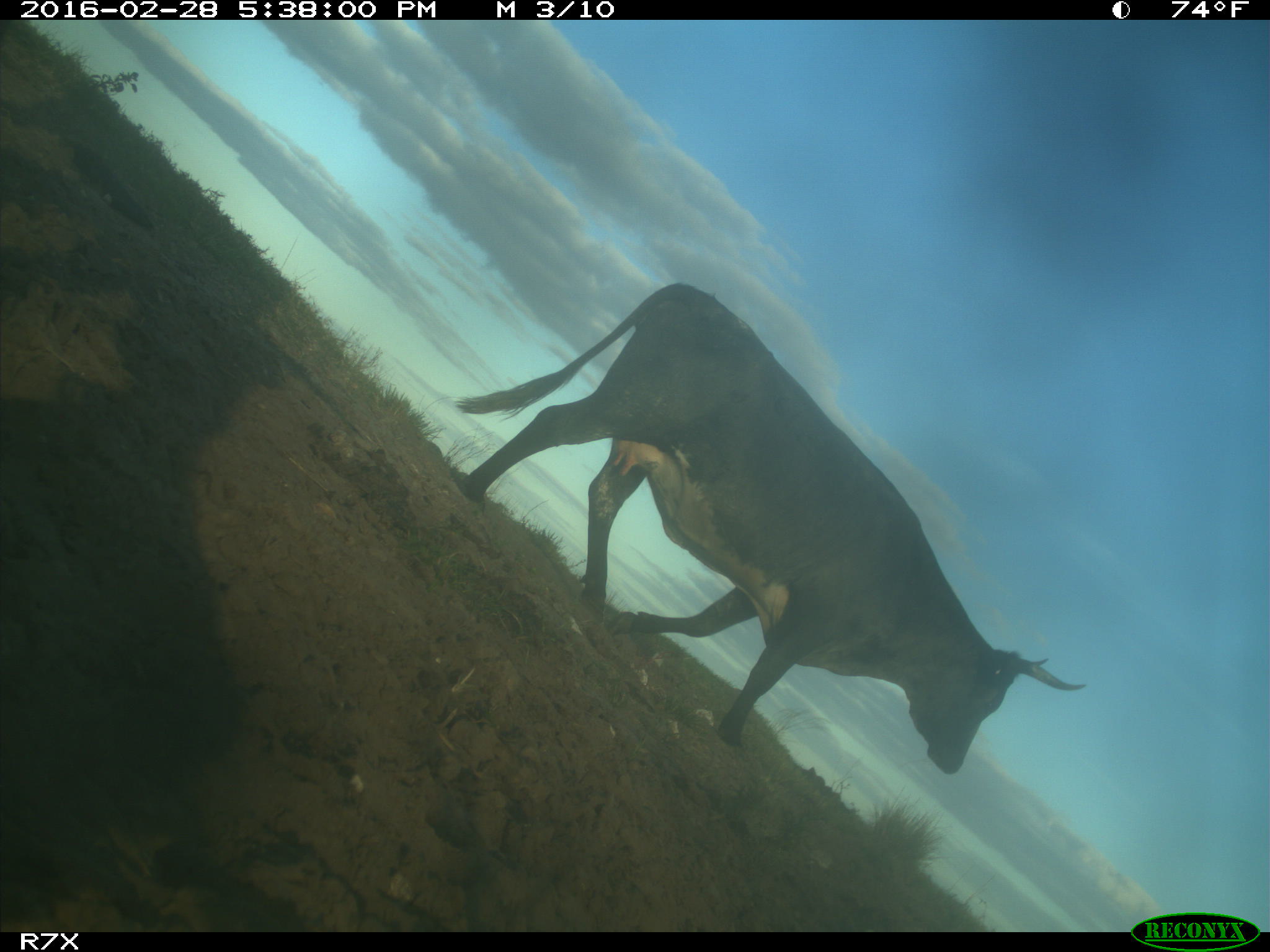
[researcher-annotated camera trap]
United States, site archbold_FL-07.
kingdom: Animalia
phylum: Chordata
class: Mammalia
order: Artiodactyla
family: Bovidae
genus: Bos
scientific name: Bos taurus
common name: domestic cow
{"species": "Bos taurus (domestic cow)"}